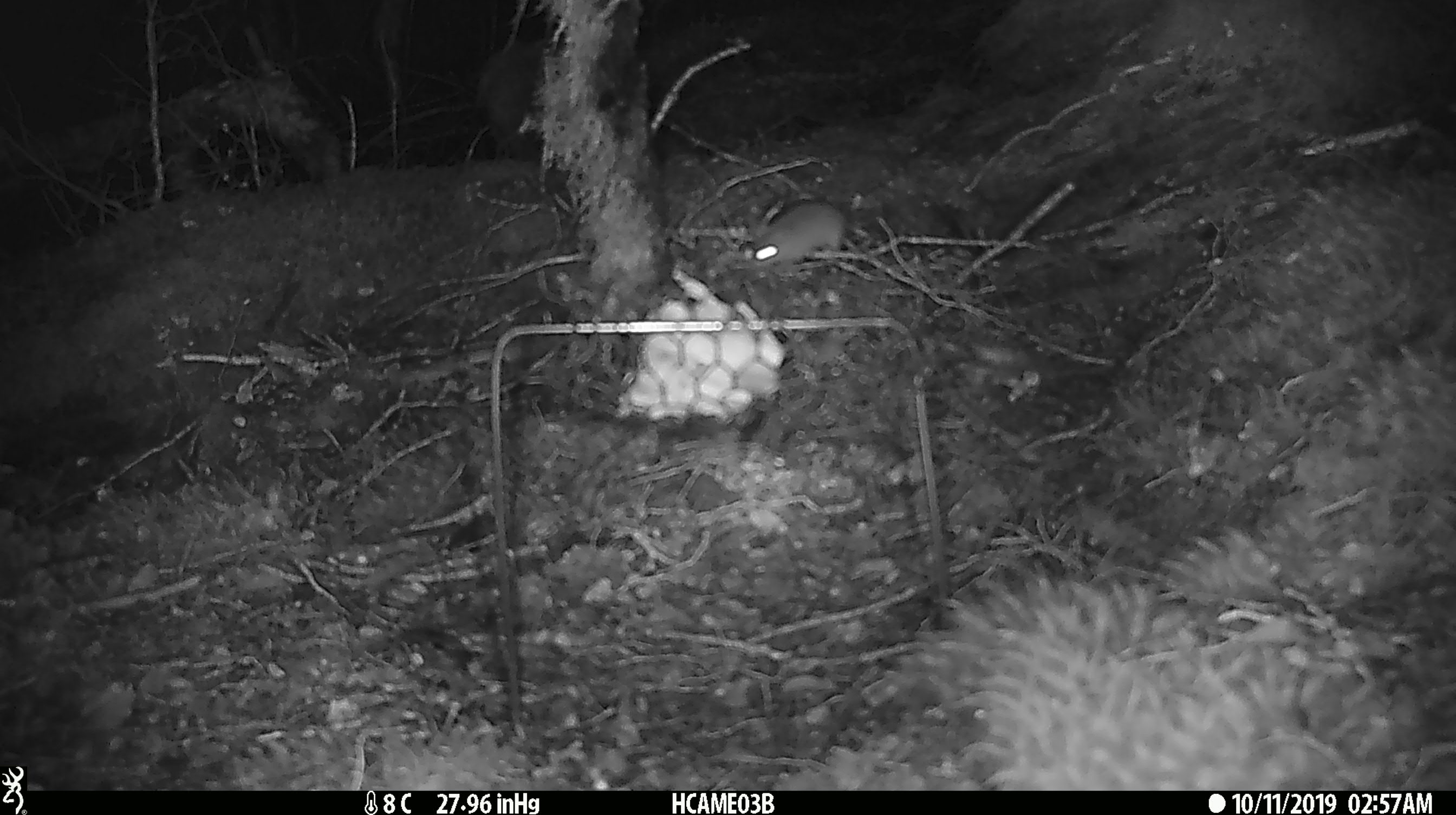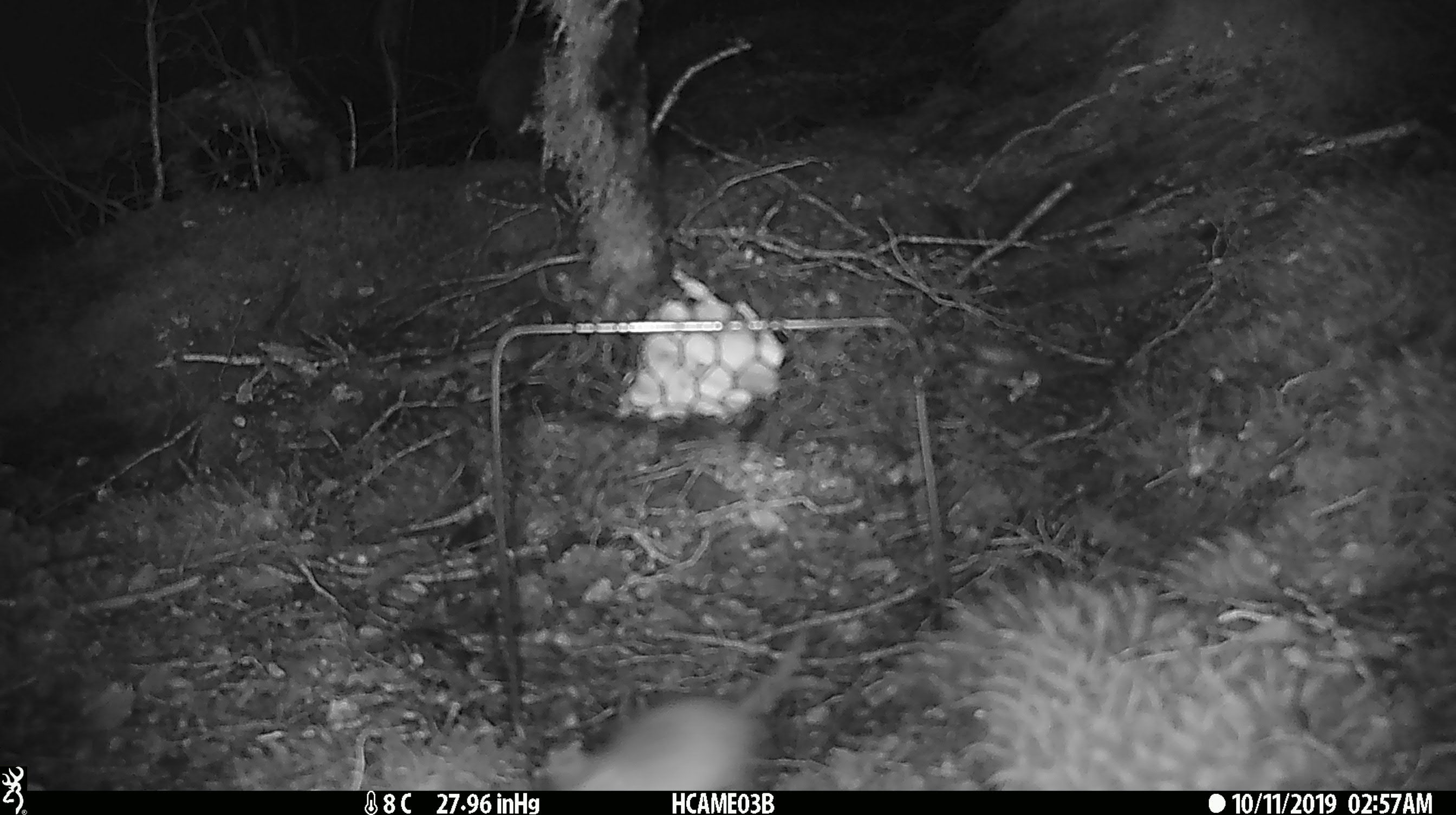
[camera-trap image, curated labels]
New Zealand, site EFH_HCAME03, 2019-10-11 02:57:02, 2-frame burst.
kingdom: Animalia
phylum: Chordata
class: Mammalia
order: Rodentia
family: Muridae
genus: Mus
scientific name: Mus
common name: mouse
Mouse (Mus).